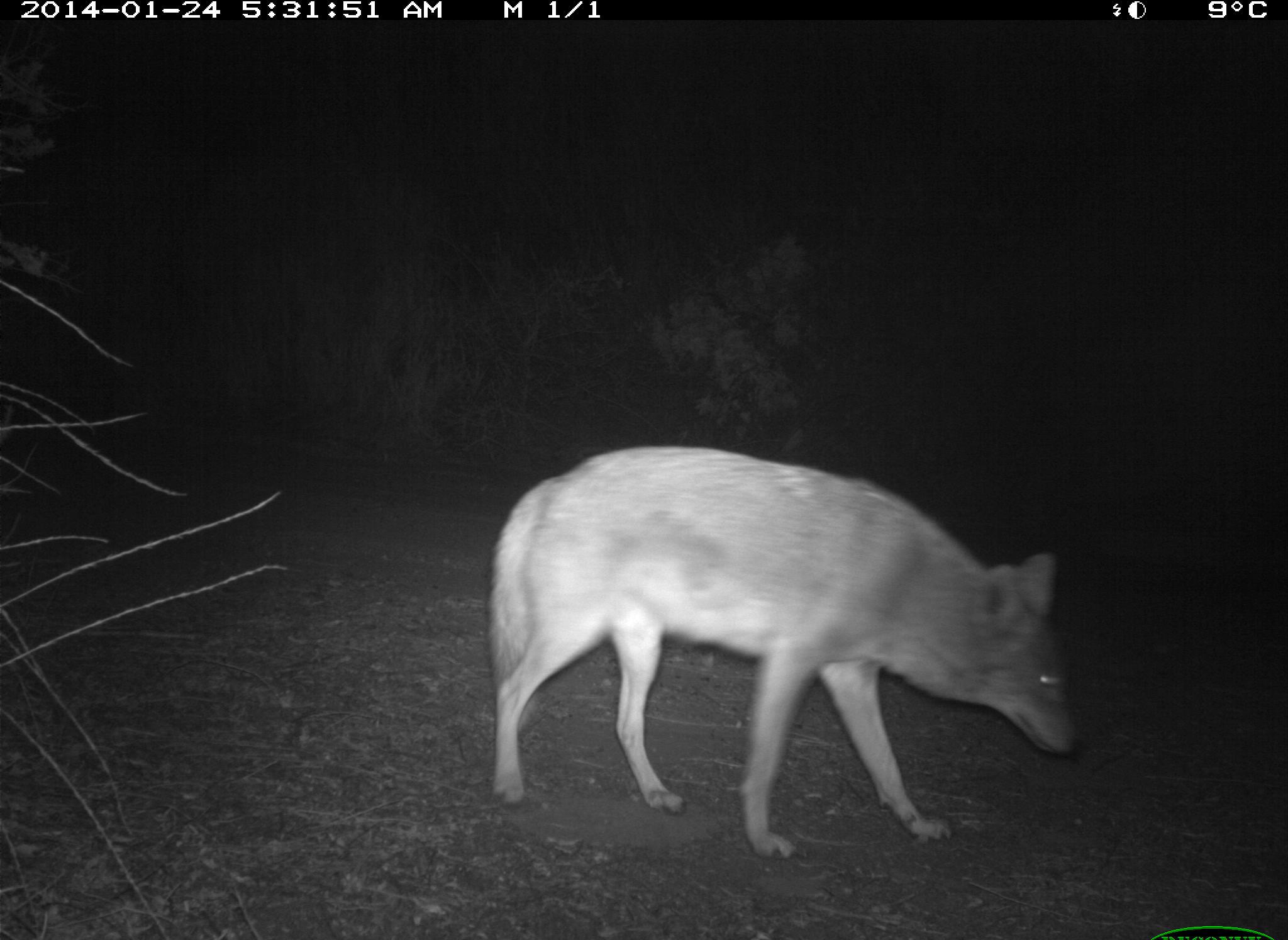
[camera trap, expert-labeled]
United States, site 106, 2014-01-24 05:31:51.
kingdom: Animalia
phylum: Chordata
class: Mammalia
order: Carnivora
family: Canidae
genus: Canis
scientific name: Canis latrans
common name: coyote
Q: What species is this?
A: Coyote (Canis latrans).